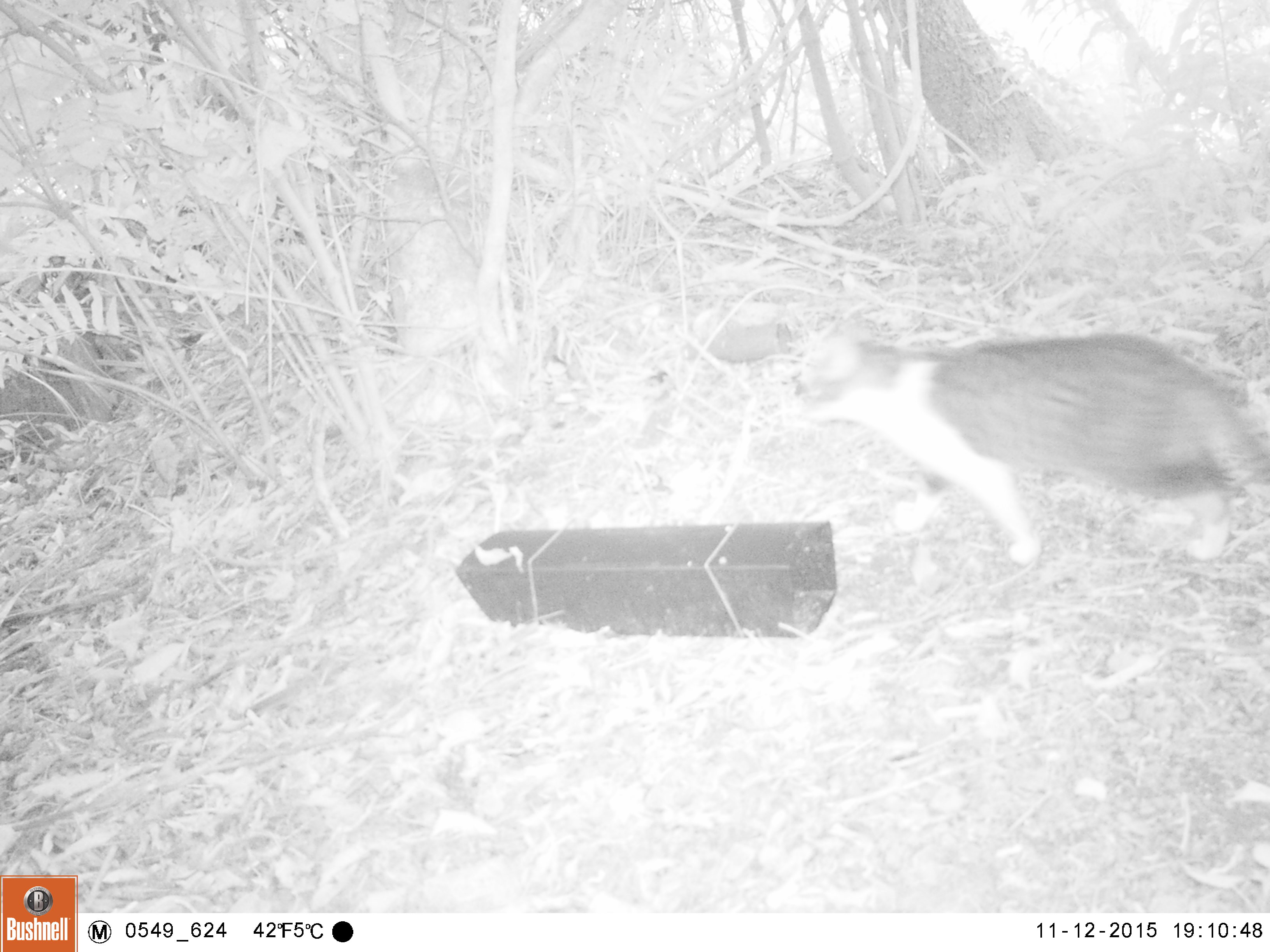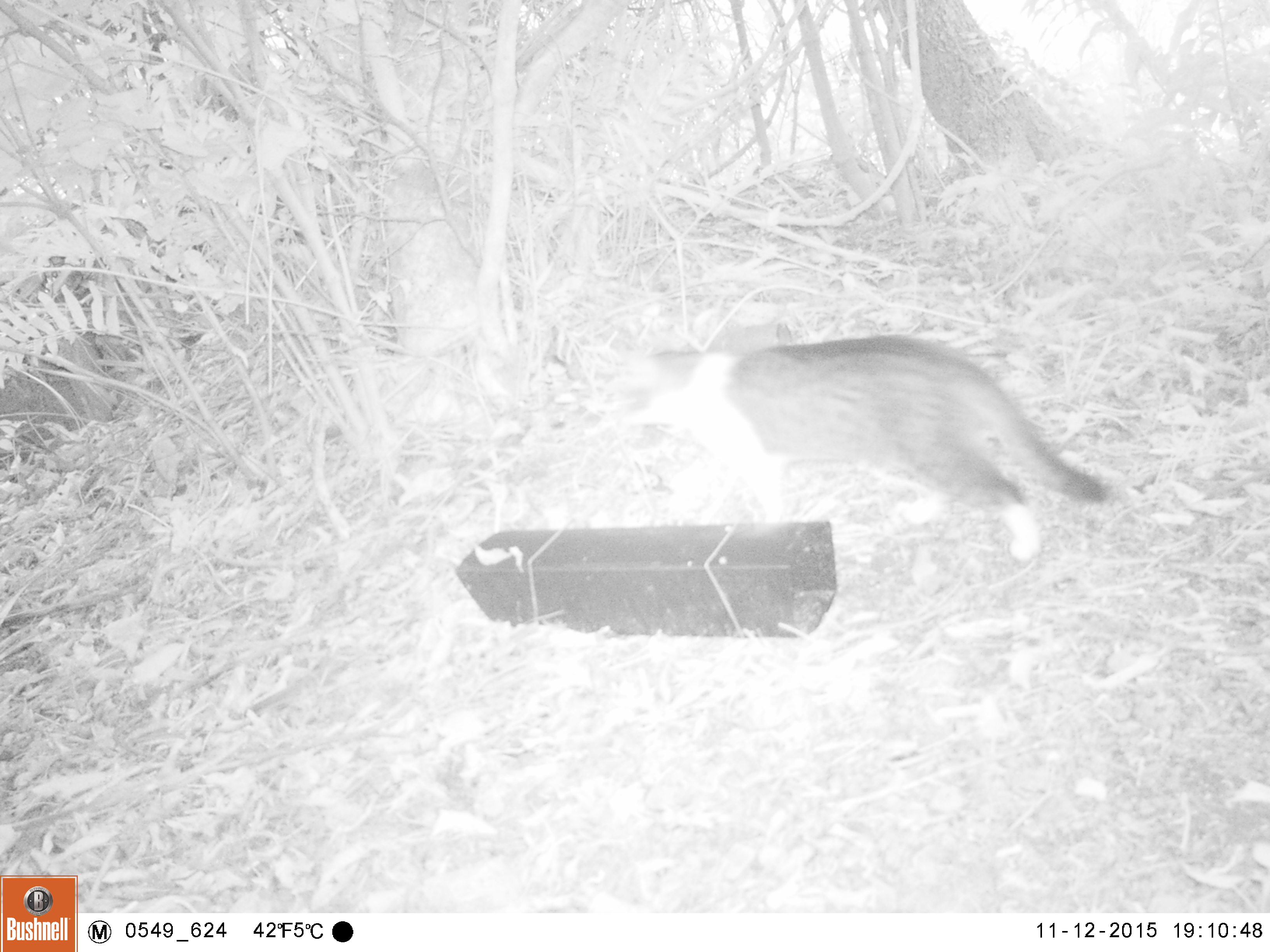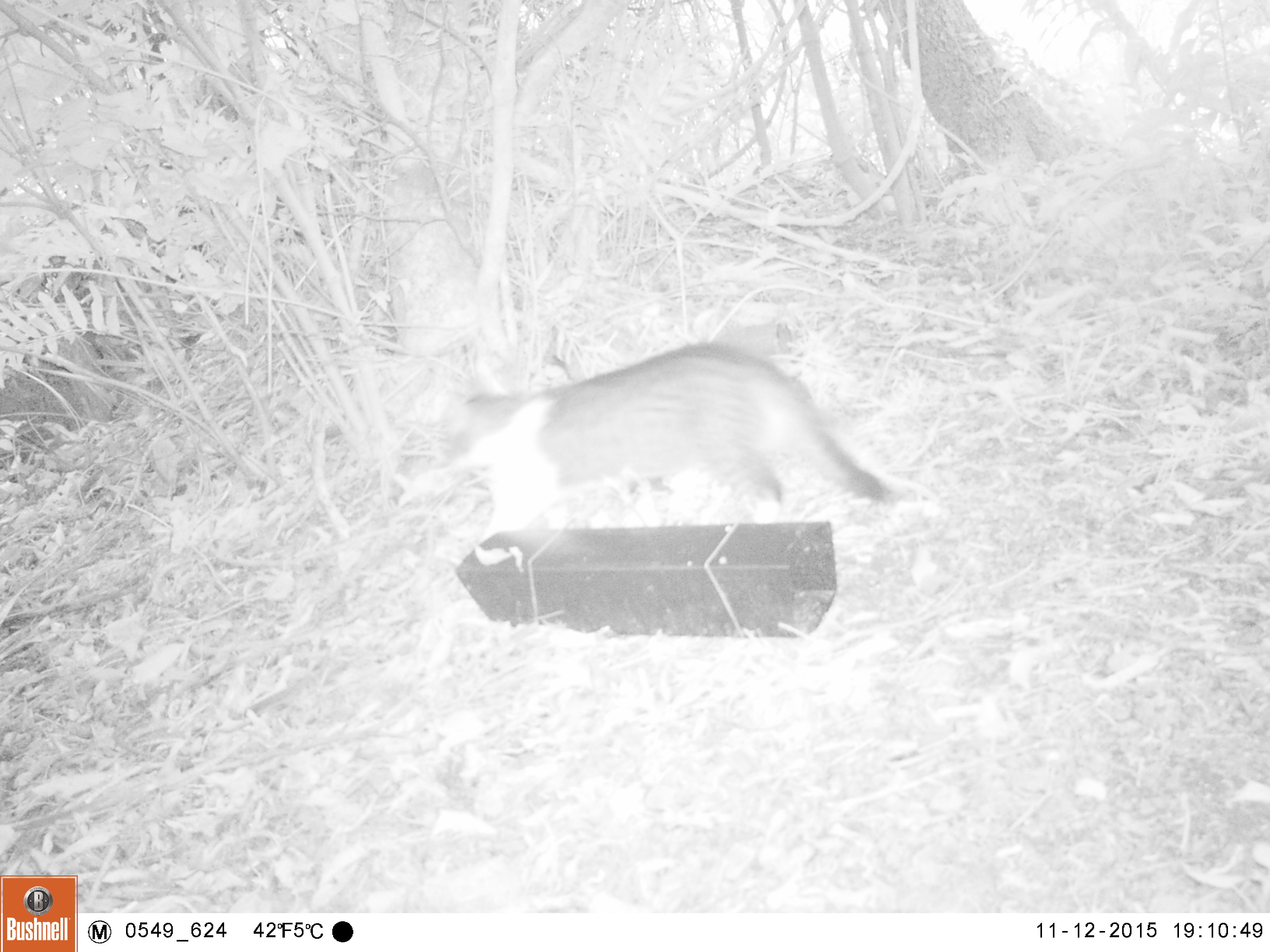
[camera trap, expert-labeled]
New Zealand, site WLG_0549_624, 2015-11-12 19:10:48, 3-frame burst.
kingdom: Animalia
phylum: Chordata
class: Mammalia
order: Carnivora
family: Felidae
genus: Felis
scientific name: Felis catus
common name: domestic cat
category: cat